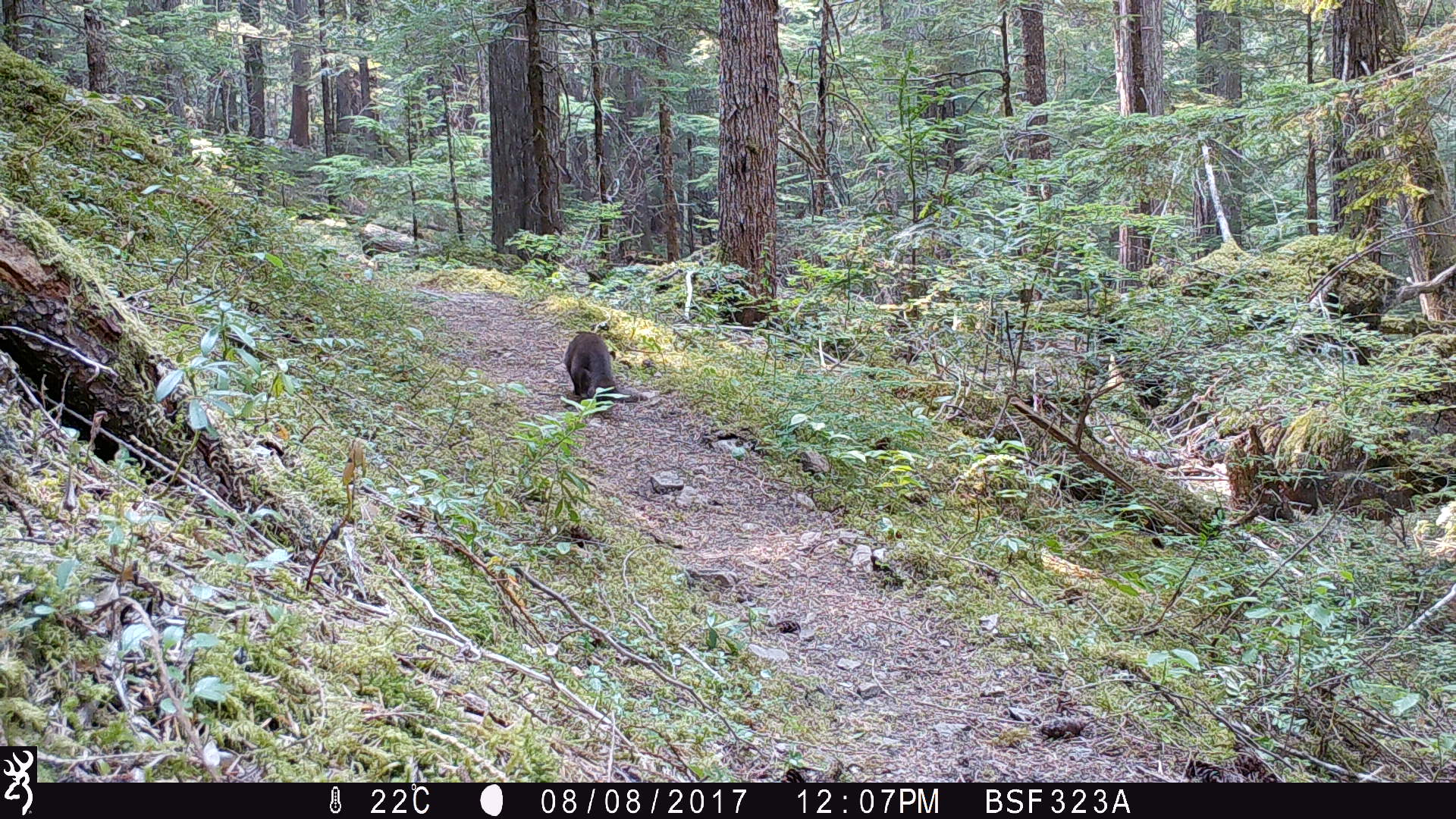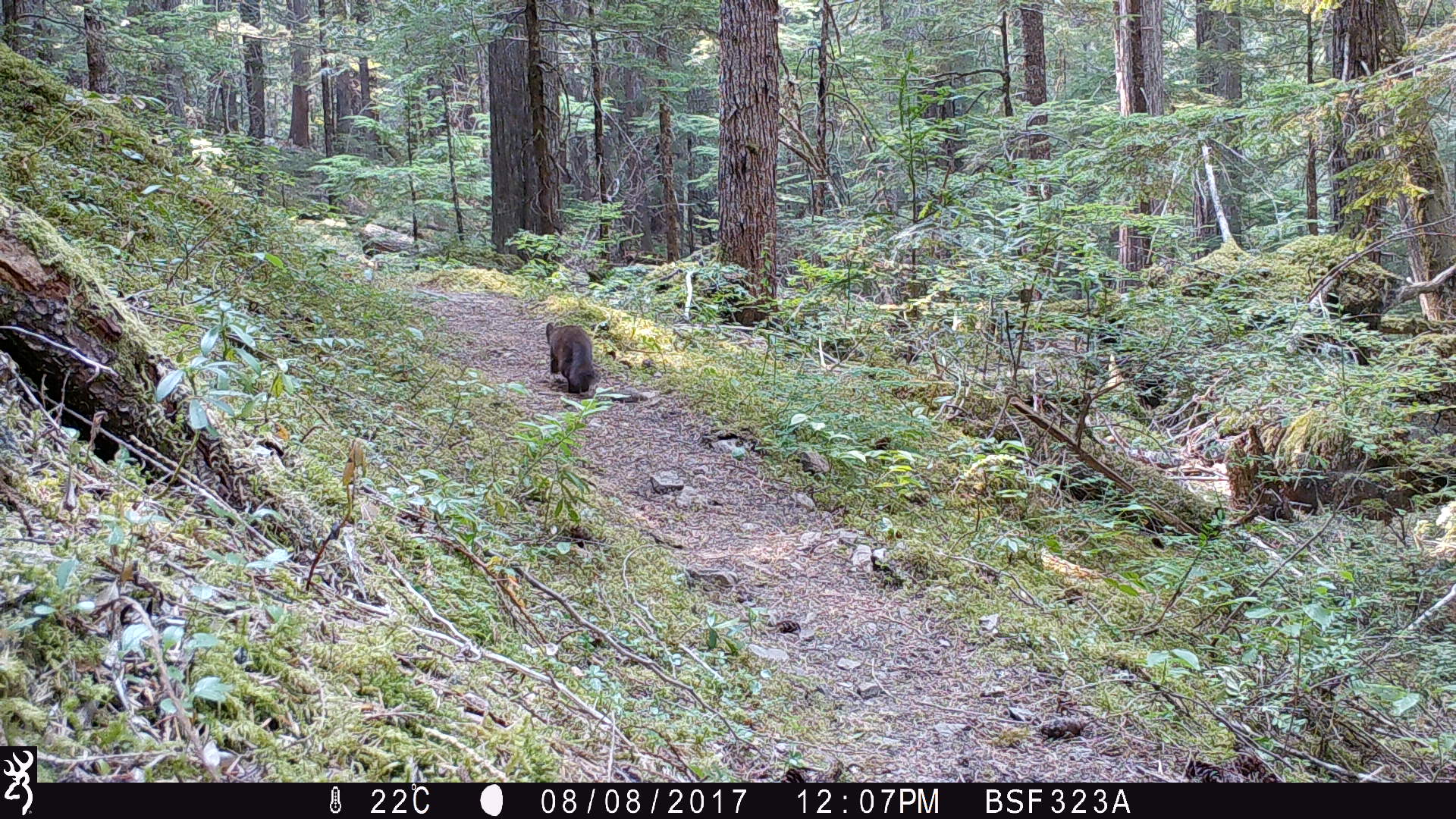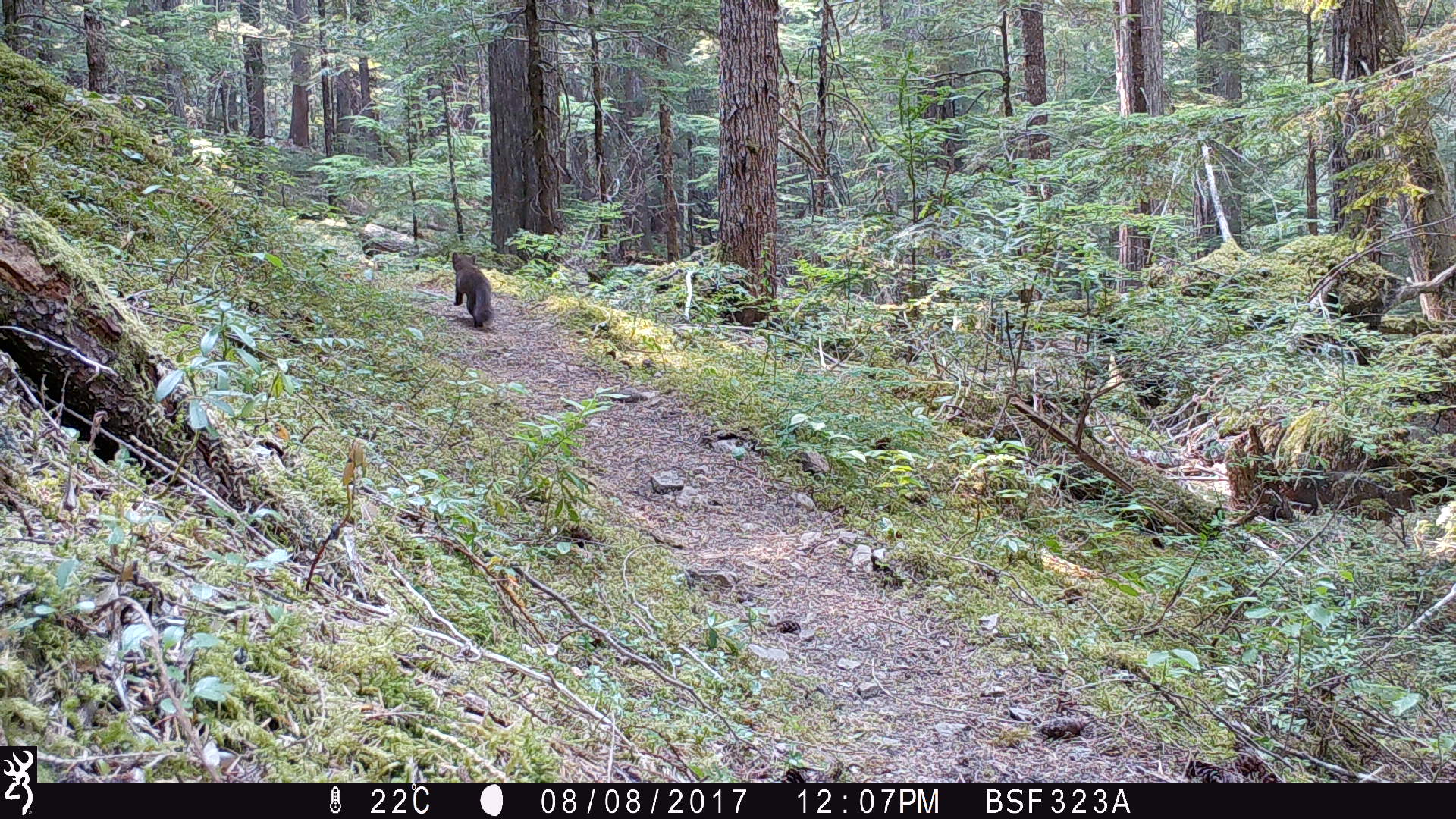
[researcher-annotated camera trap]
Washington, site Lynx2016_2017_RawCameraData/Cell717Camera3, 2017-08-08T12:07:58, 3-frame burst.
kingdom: Animalia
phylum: Chordata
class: Mammalia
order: Carnivora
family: Mustelidae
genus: Martes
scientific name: Martes americana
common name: american marten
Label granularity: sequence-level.